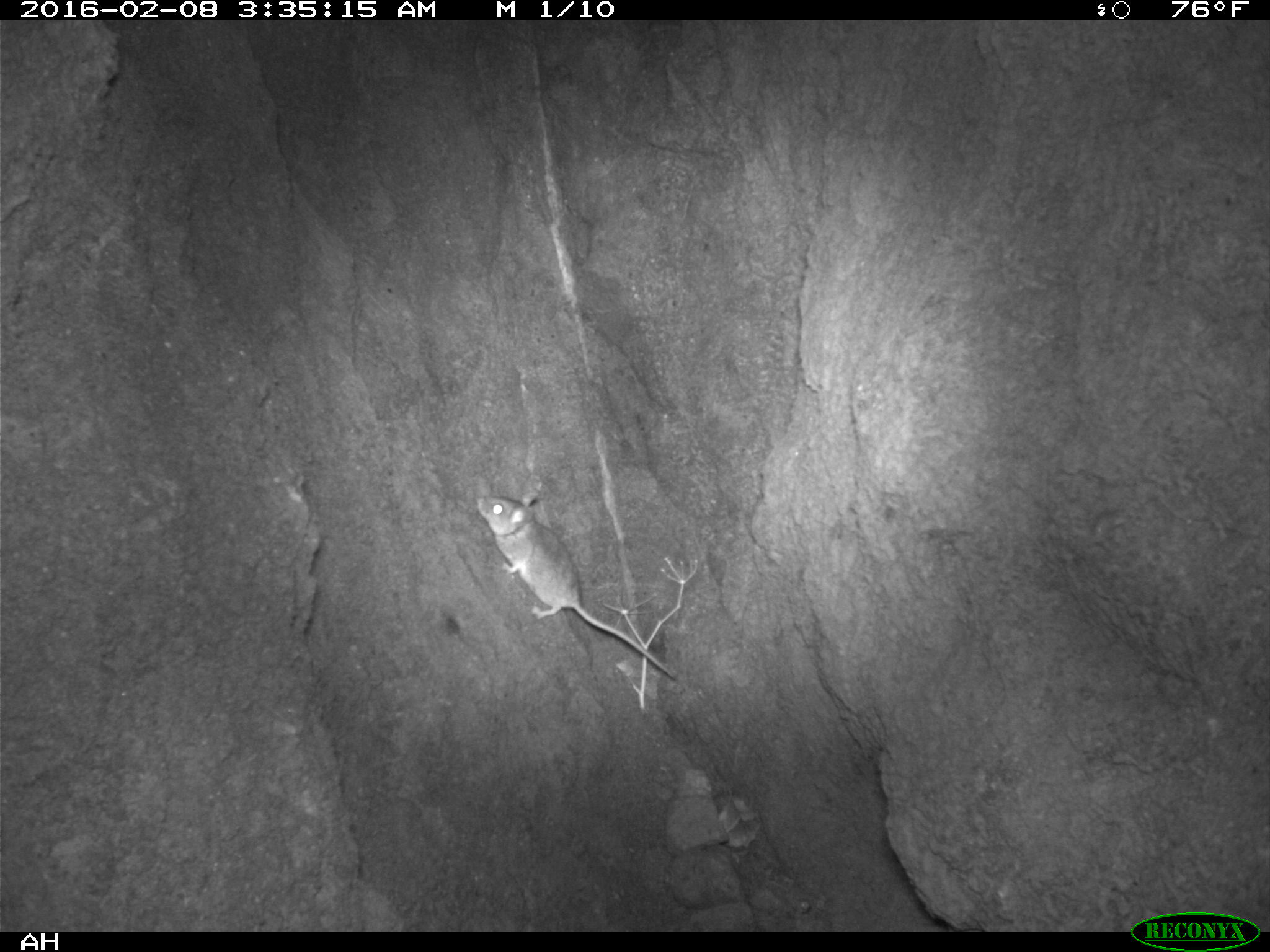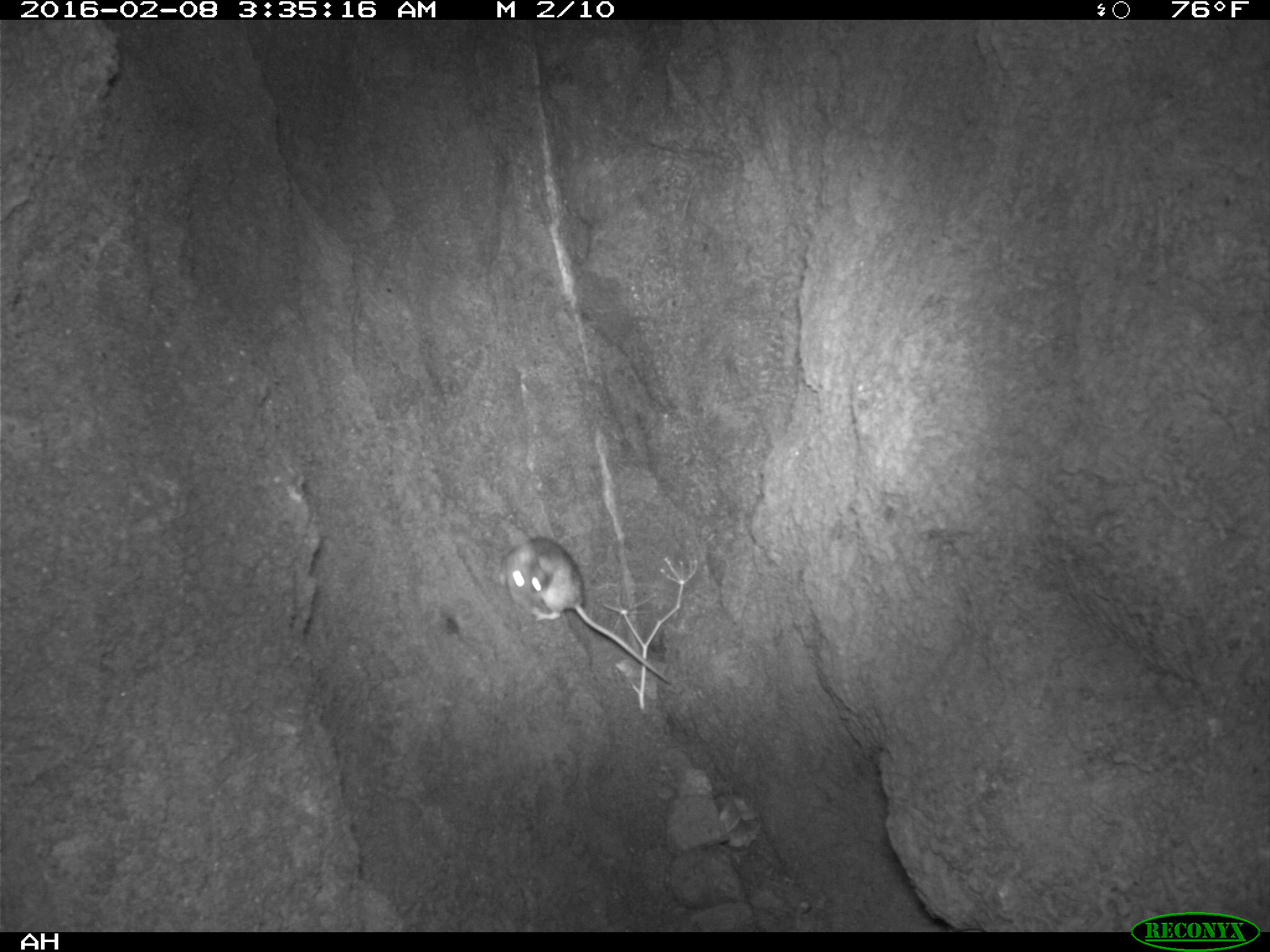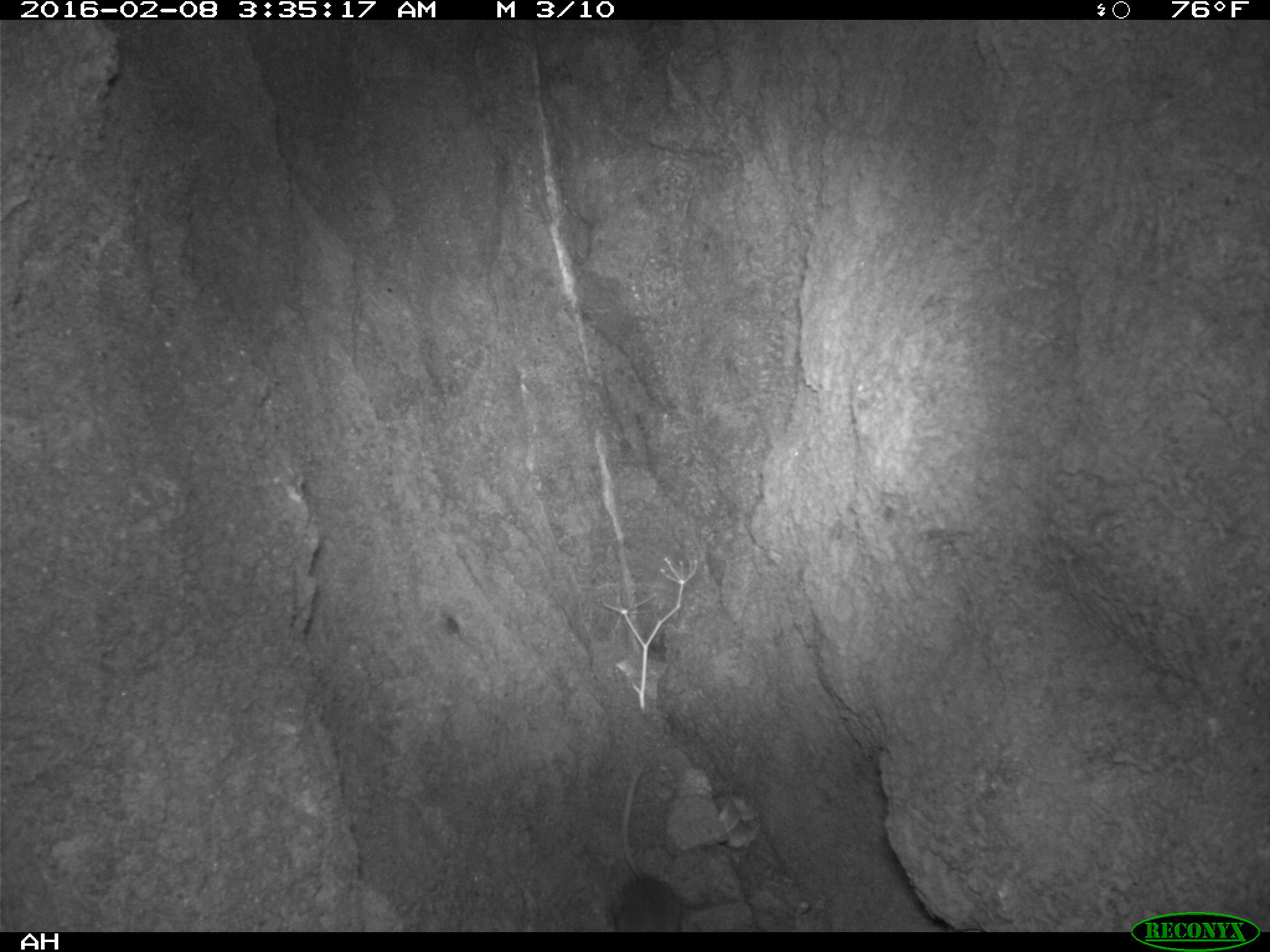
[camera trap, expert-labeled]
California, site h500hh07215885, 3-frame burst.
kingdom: Animalia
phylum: Chordata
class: Mammalia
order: Rodentia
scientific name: Rodentia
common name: rodent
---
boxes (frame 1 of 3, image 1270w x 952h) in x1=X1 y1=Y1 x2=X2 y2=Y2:
rodent: x1=476 y1=493 x2=675 y2=678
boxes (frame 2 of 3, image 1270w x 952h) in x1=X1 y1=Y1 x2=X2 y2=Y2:
rodent: x1=495 y1=534 x2=674 y2=687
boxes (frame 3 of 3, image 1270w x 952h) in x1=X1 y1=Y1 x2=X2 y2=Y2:
rodent: x1=598 y1=763 x2=693 y2=932